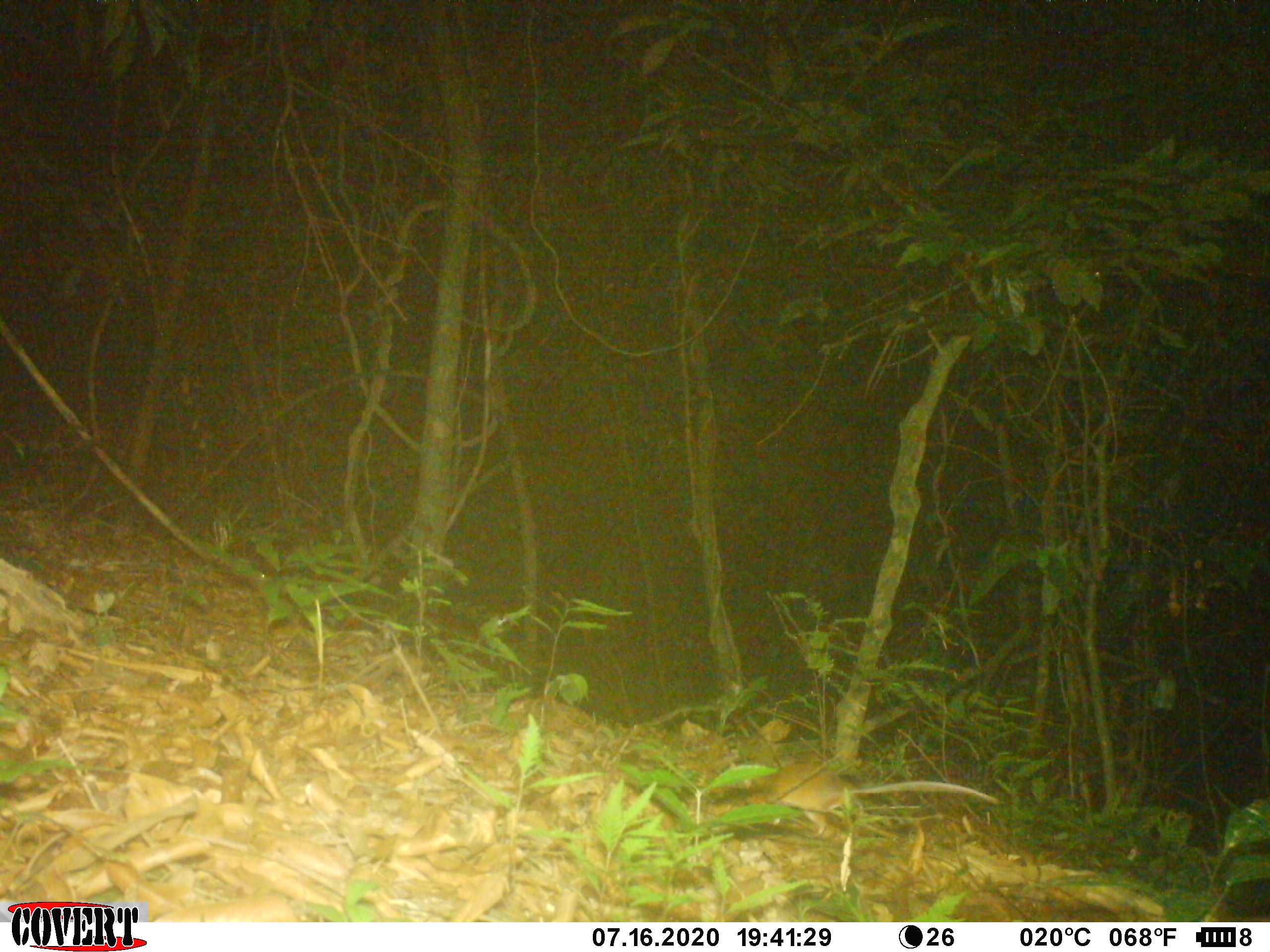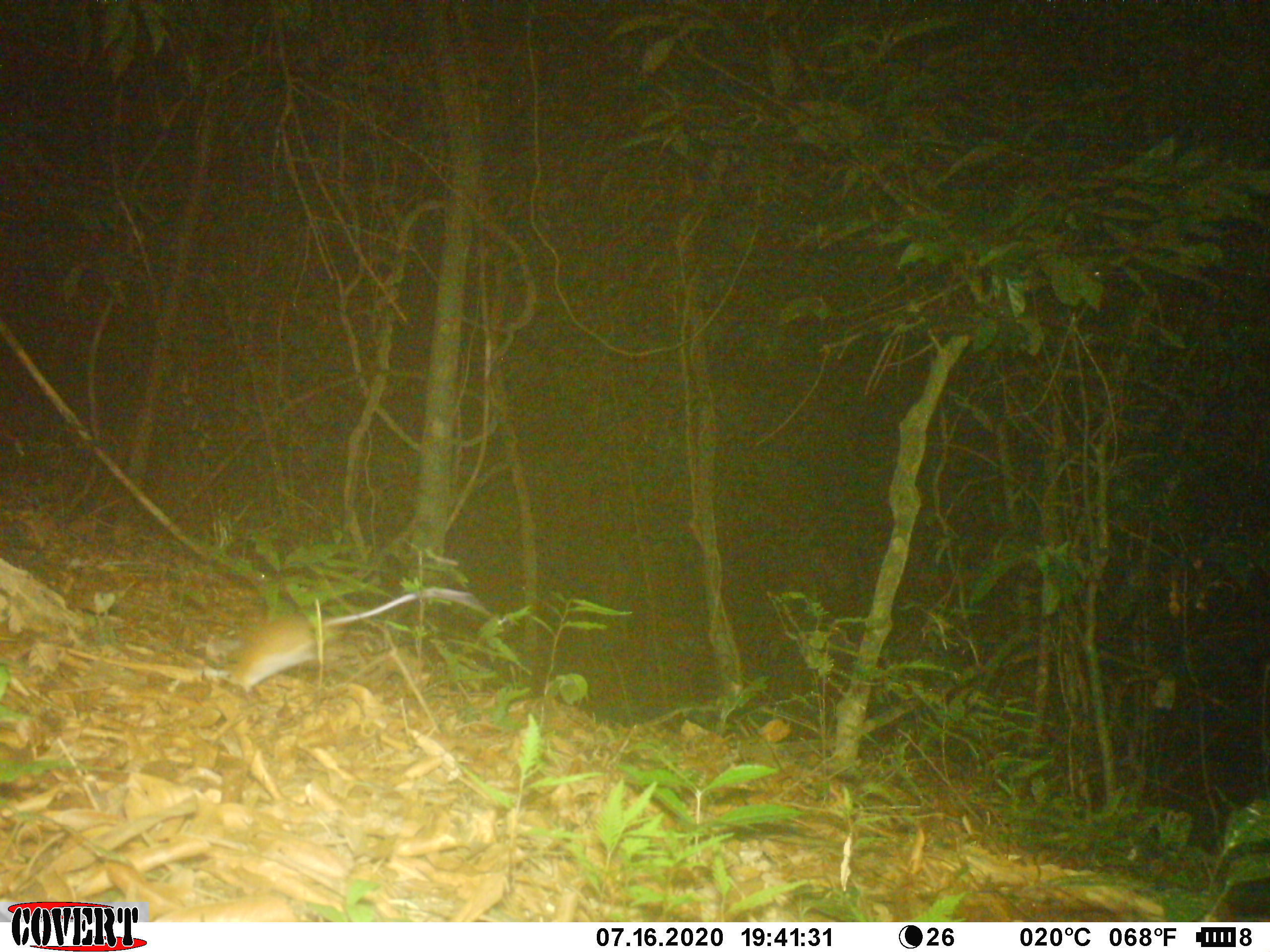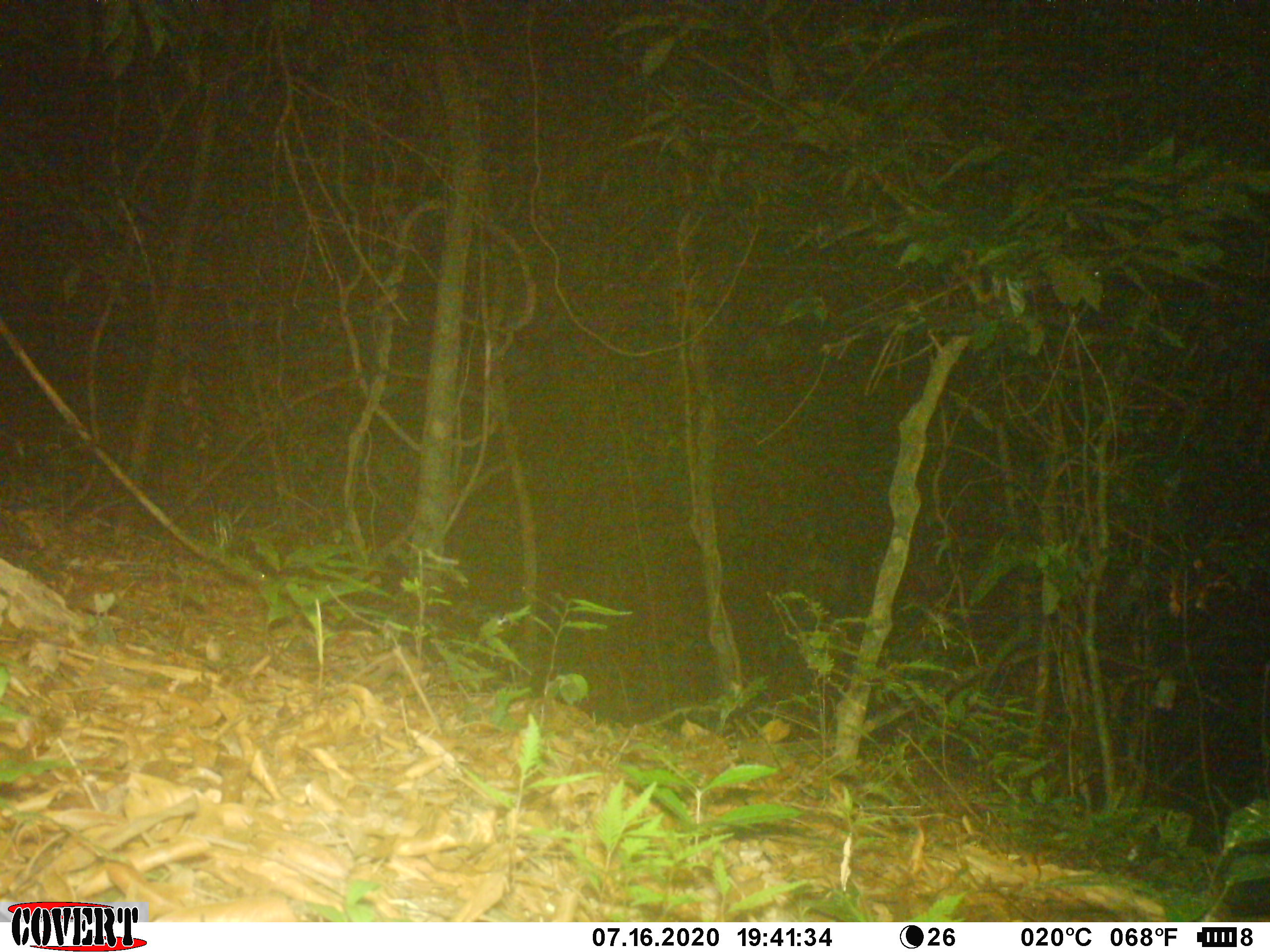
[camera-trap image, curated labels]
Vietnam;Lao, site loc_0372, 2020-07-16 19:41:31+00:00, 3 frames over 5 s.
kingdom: Animalia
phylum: Chordata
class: Mammalia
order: Rodentia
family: Muridae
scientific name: Muridae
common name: old-world mice and rats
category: unidentified murid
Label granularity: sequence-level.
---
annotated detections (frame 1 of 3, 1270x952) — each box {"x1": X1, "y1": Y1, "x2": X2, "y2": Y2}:
unidentified murid: {"x1": 744, "y1": 763, "x2": 1002, "y2": 839}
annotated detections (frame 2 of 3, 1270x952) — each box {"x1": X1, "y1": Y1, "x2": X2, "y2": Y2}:
unidentified murid: {"x1": 204, "y1": 586, "x2": 490, "y2": 693}